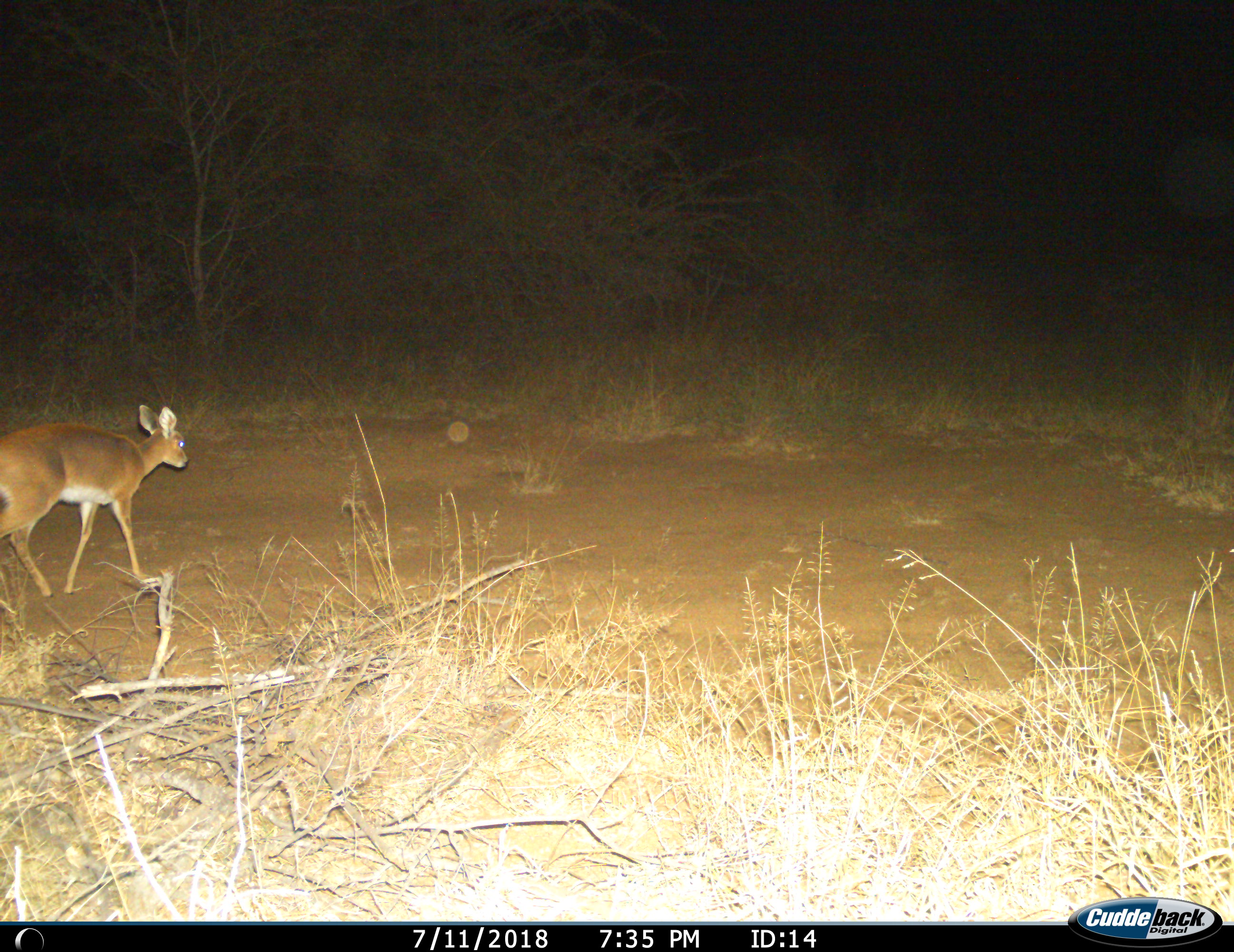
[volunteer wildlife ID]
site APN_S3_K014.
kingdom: Animalia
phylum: Chordata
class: Mammalia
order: Artiodactyla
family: Bovidae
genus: Raphicerus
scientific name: Raphicerus campestris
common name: steenbok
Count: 1.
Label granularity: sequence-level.